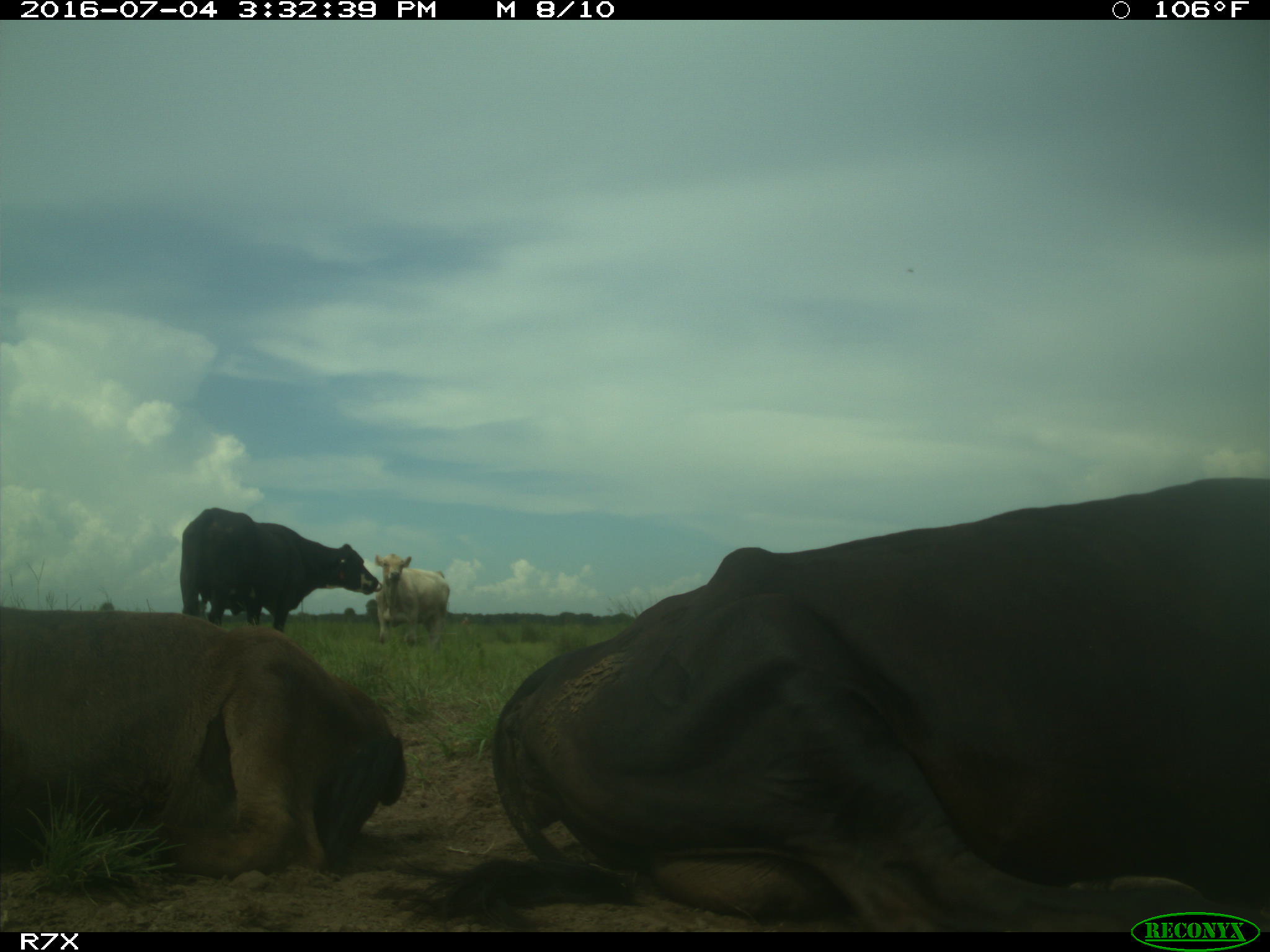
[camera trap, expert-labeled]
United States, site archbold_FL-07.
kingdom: Animalia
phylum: Chordata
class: Mammalia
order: Artiodactyla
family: Bovidae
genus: Bos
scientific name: Bos taurus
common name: domestic cow